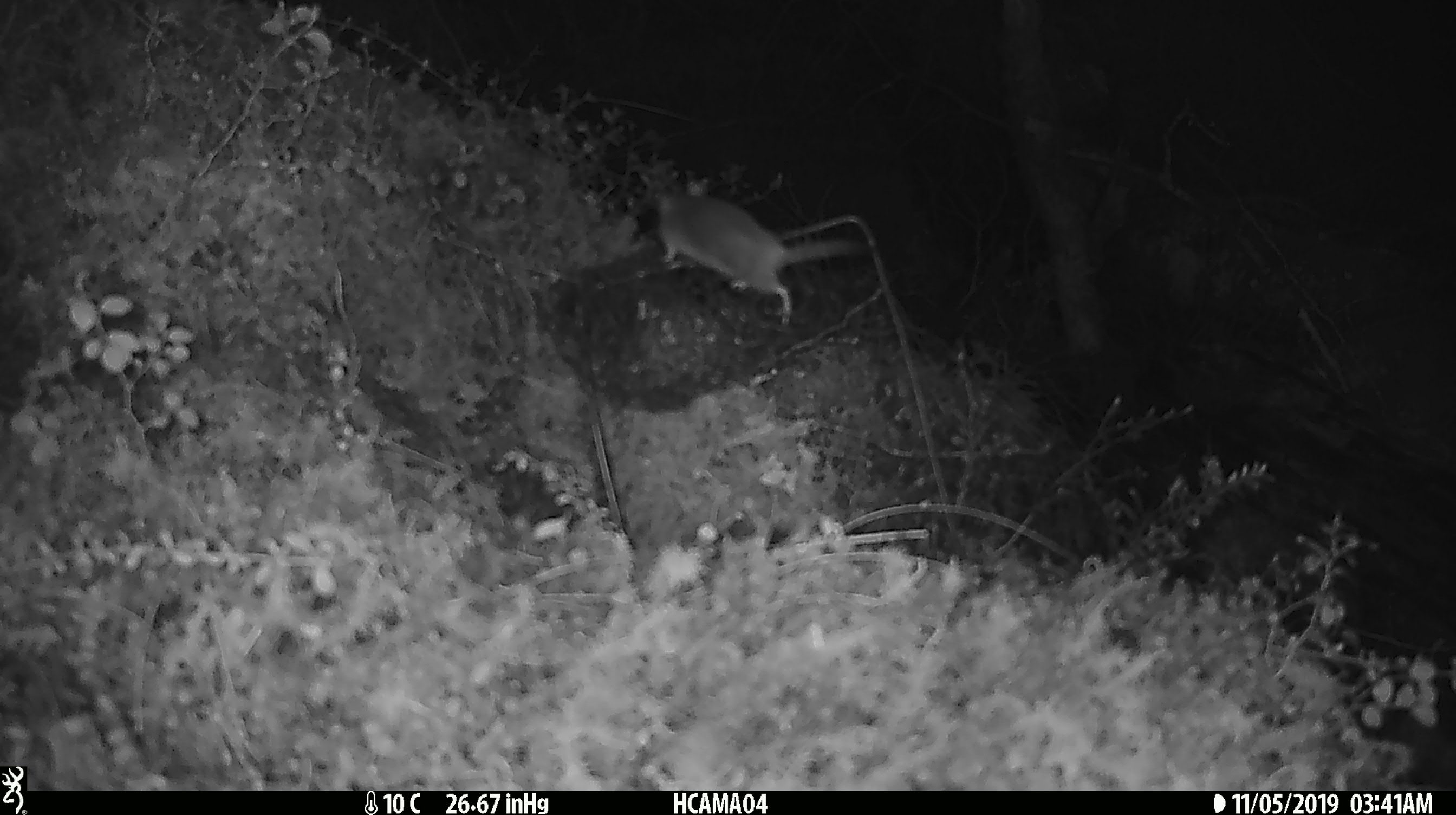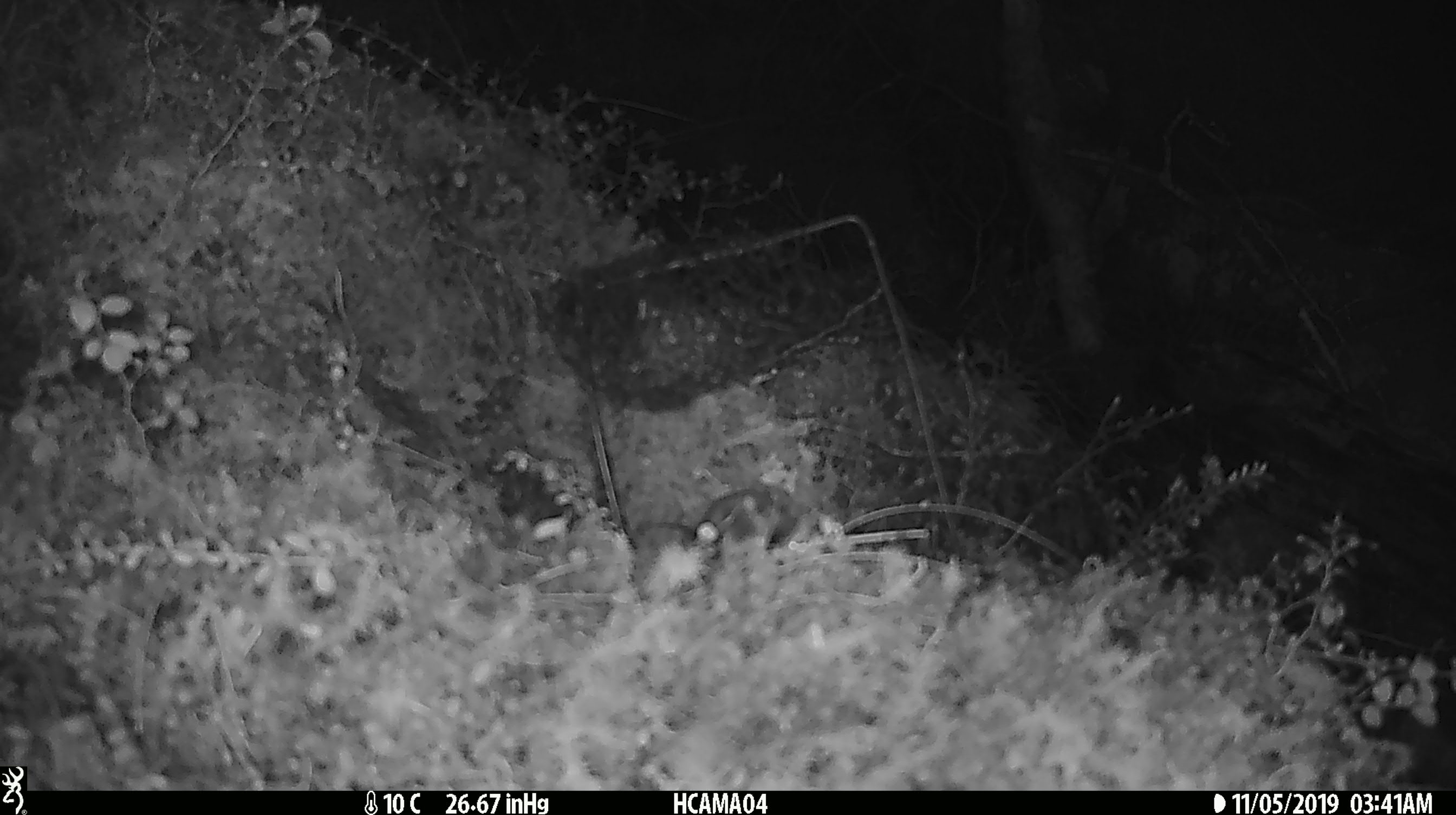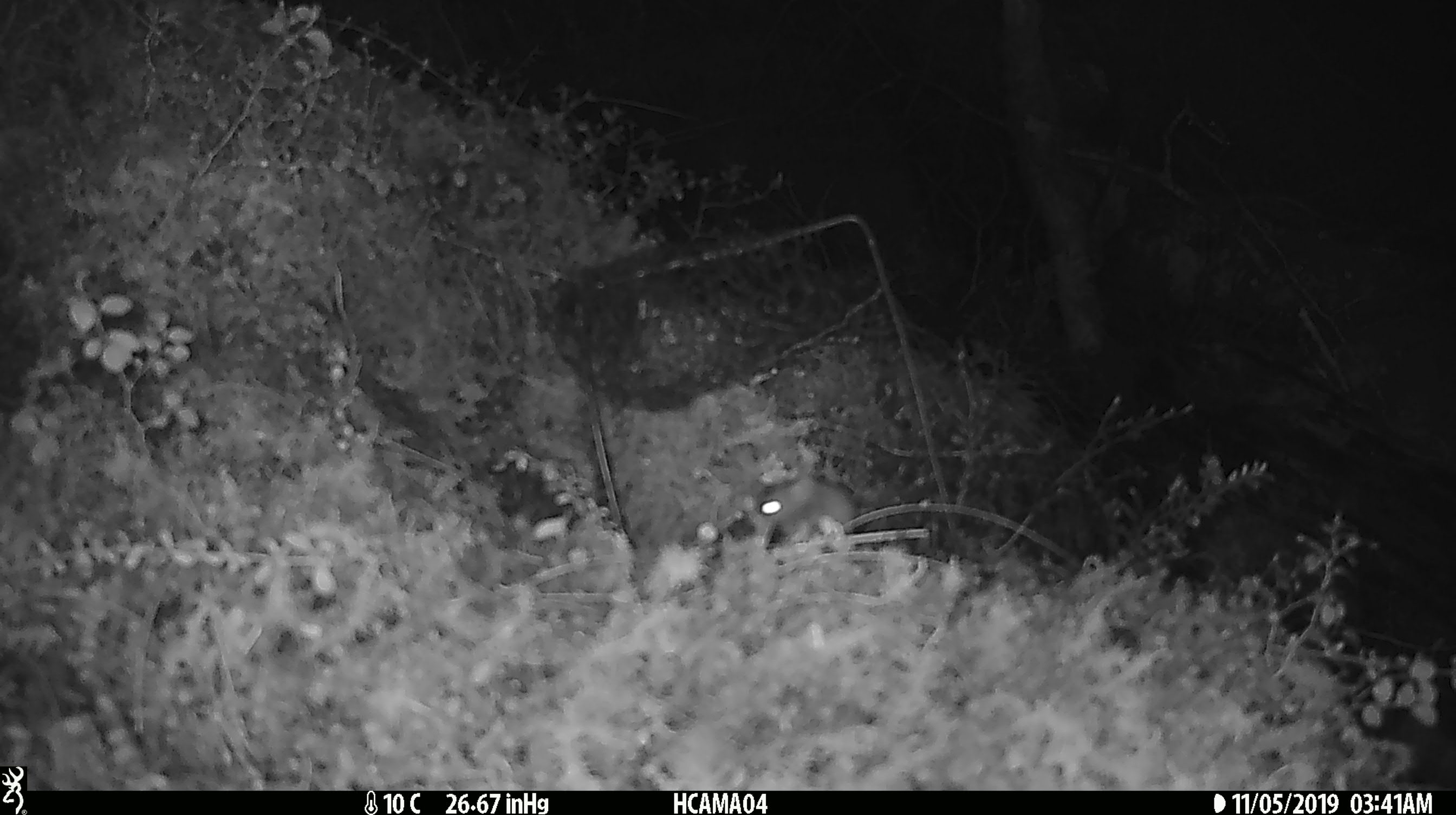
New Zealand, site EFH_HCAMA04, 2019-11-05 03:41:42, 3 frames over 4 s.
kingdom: Animalia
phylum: Chordata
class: Mammalia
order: Rodentia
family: Muridae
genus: Mus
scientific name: Mus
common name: mouse